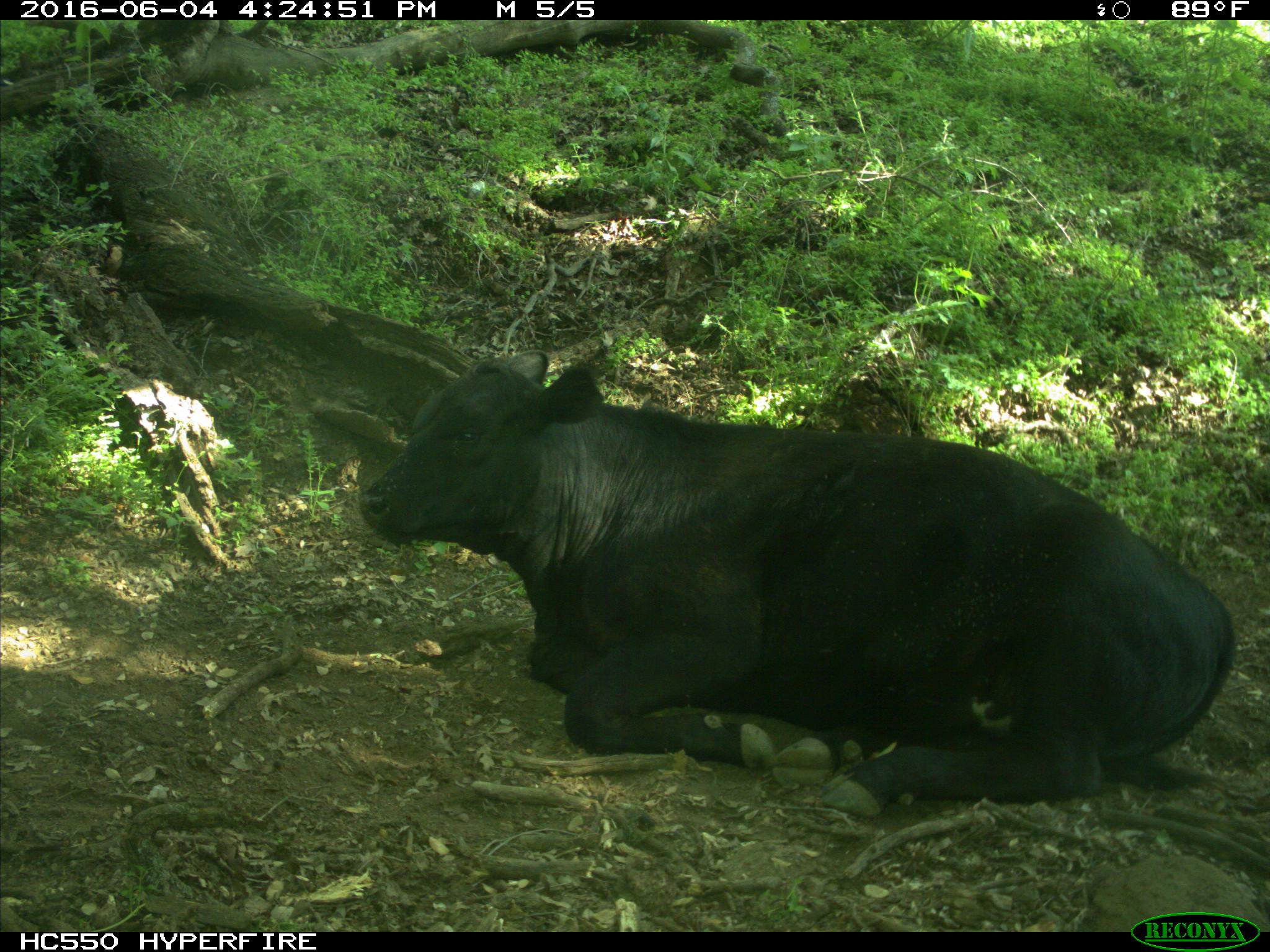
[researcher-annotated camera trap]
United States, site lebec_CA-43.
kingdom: Animalia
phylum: Chordata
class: Mammalia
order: Artiodactyla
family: Bovidae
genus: Bos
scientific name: Bos taurus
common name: domestic cow